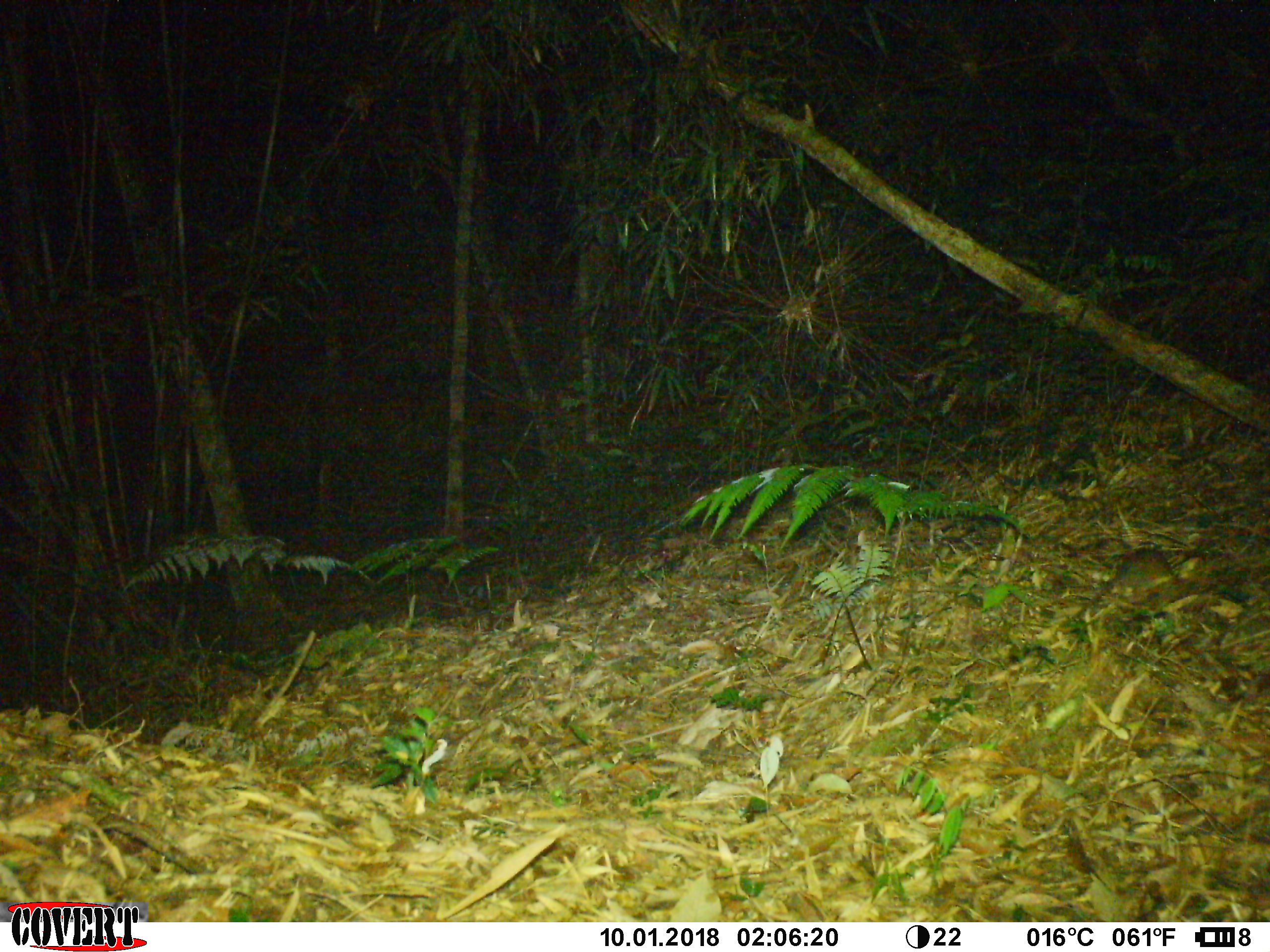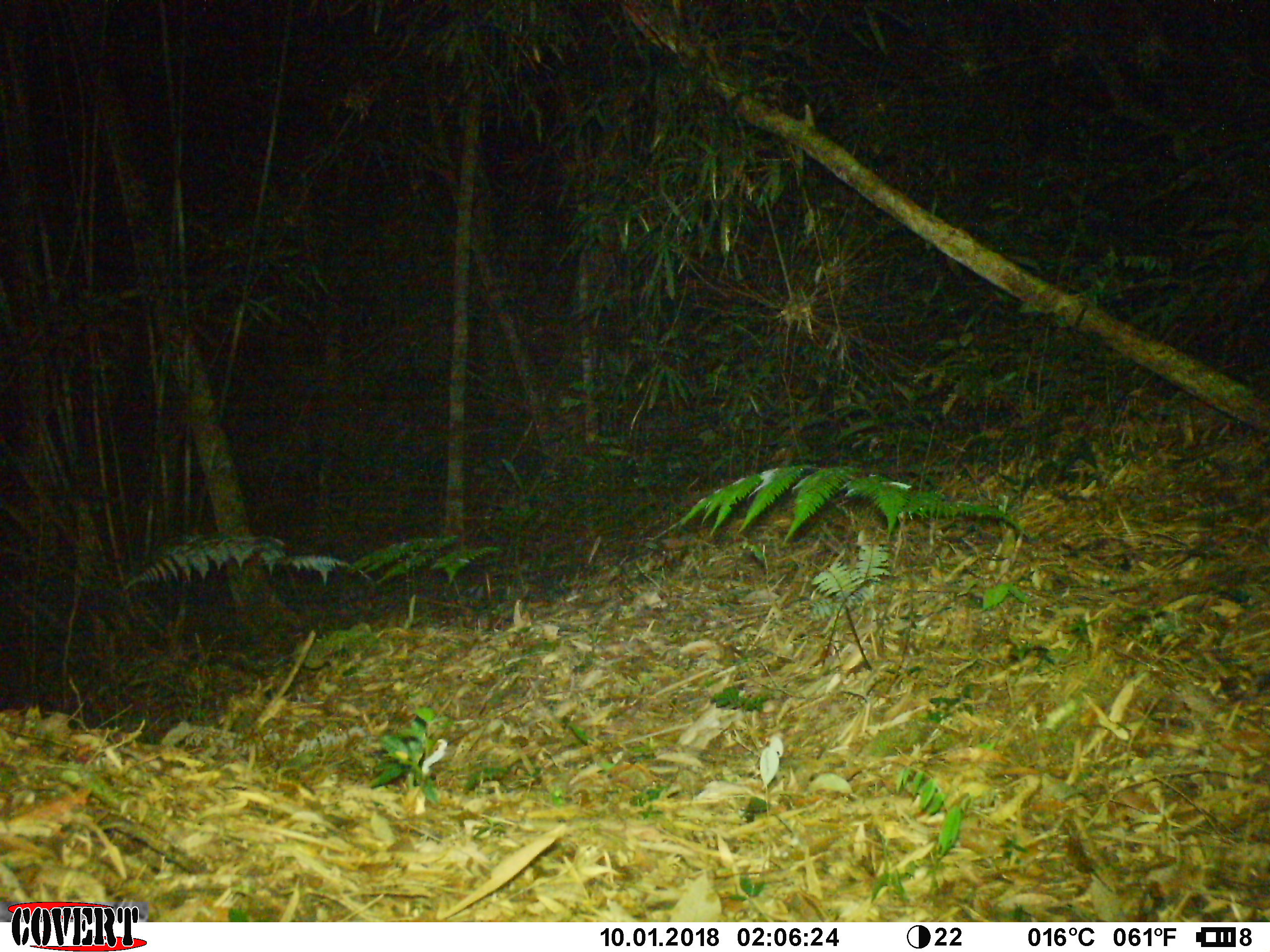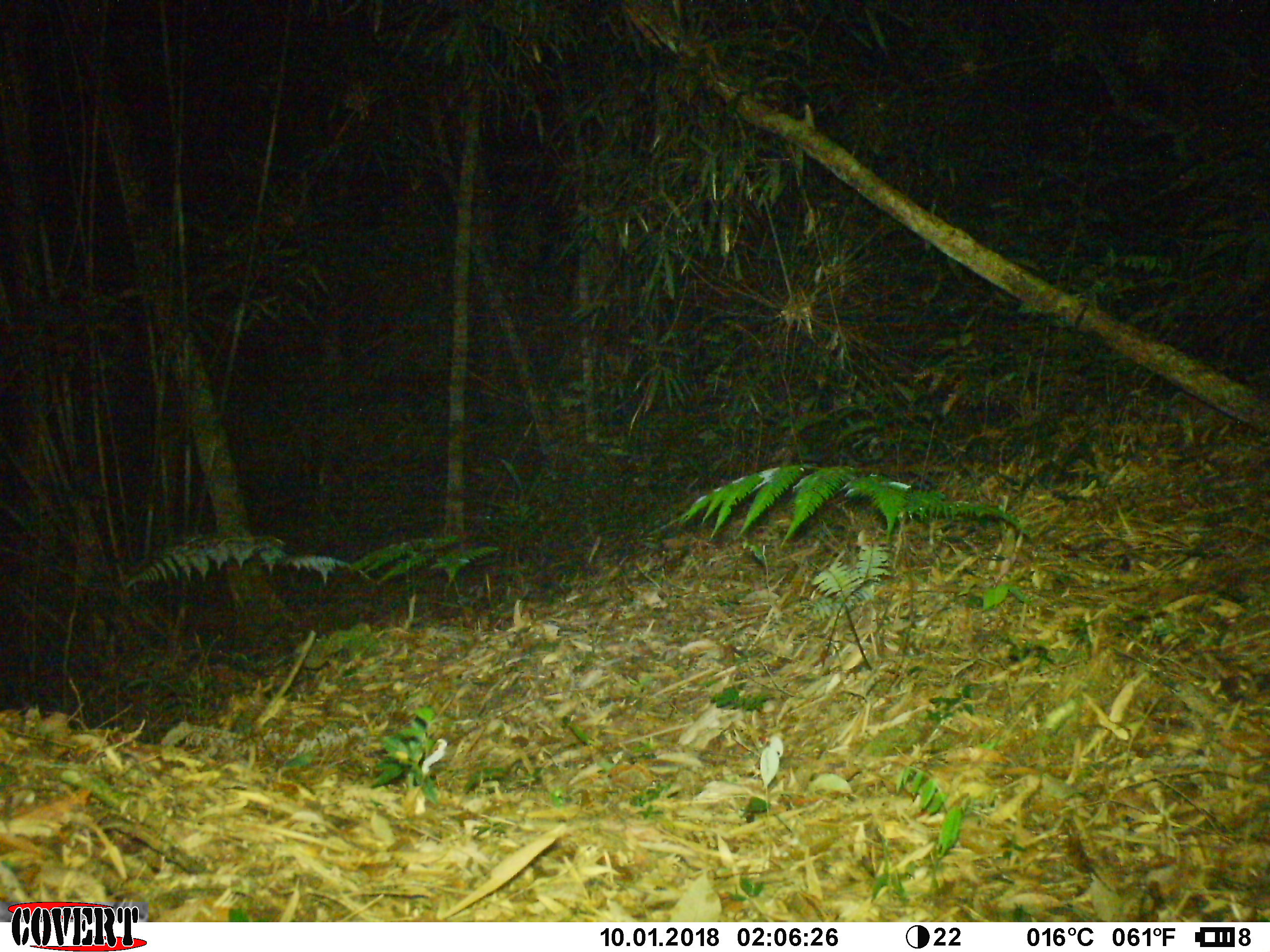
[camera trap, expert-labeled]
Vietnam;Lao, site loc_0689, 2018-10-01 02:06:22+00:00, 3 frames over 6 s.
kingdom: Animalia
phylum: Chordata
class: Mammalia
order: Rodentia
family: Muridae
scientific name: Muridae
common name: old-world mice and rats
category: unidentified murid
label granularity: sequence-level